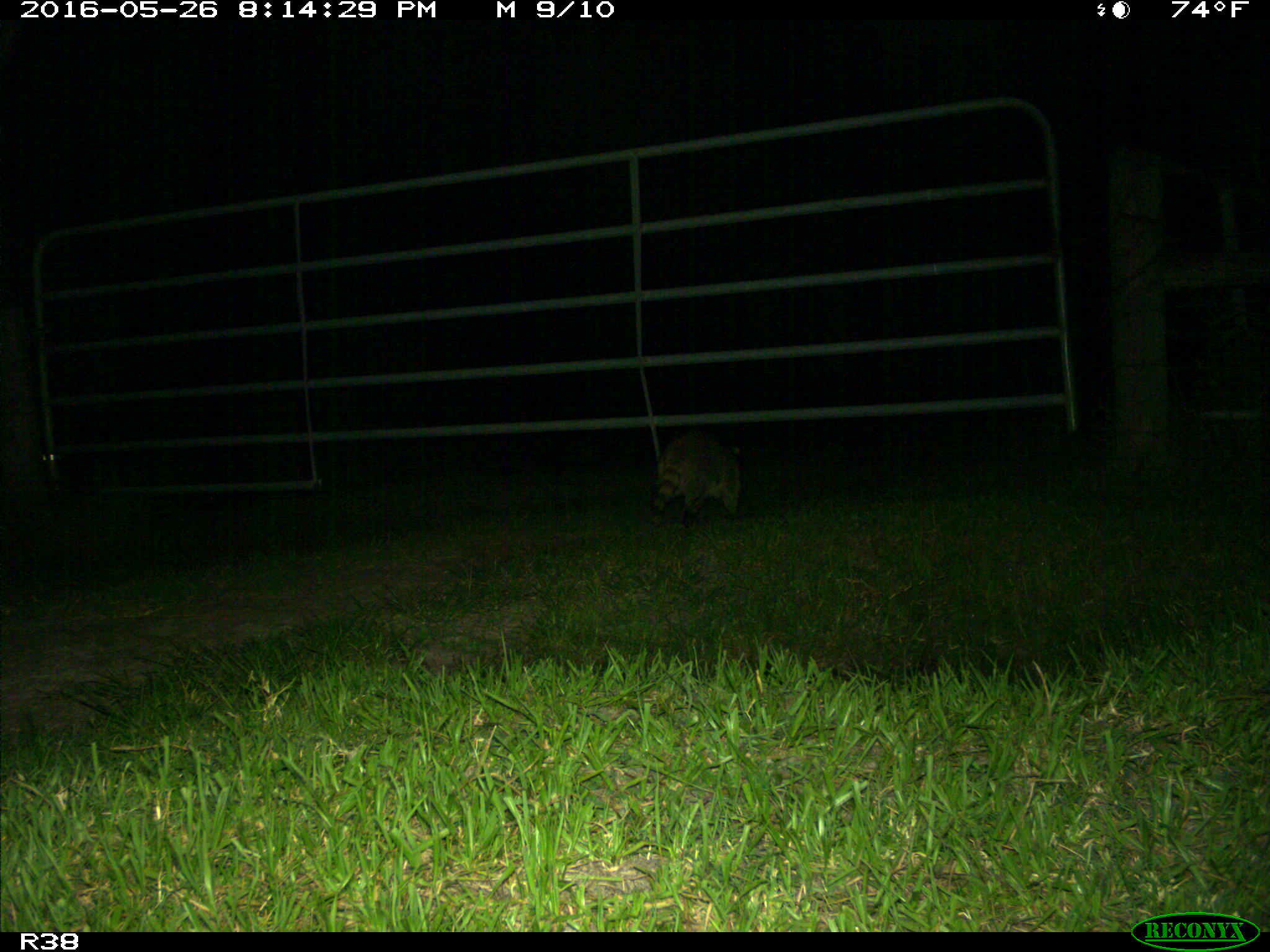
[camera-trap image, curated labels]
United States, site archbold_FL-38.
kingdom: Animalia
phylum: Chordata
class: Mammalia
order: Carnivora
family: Procyonidae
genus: Procyon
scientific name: Procyon lotor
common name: common raccoon